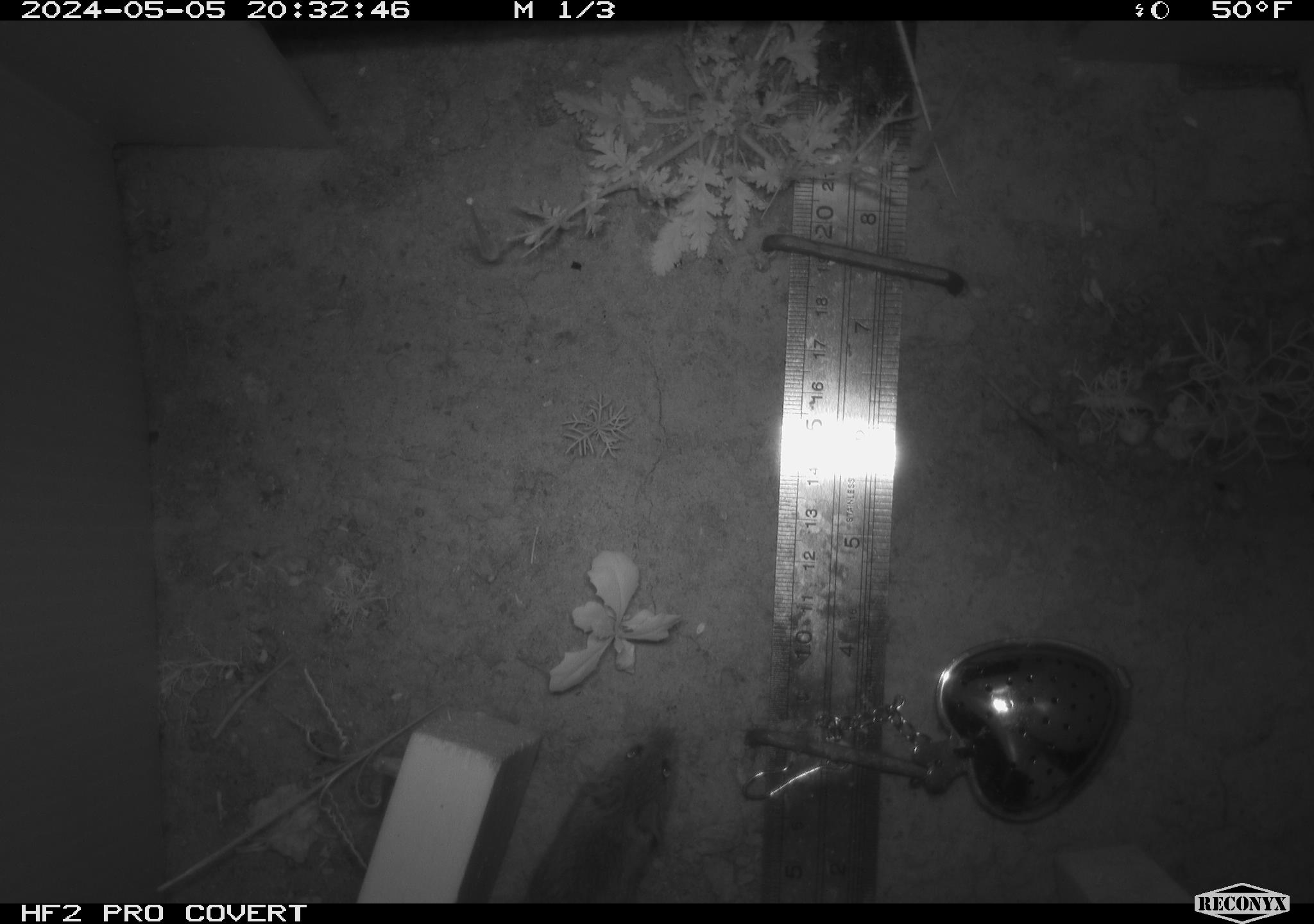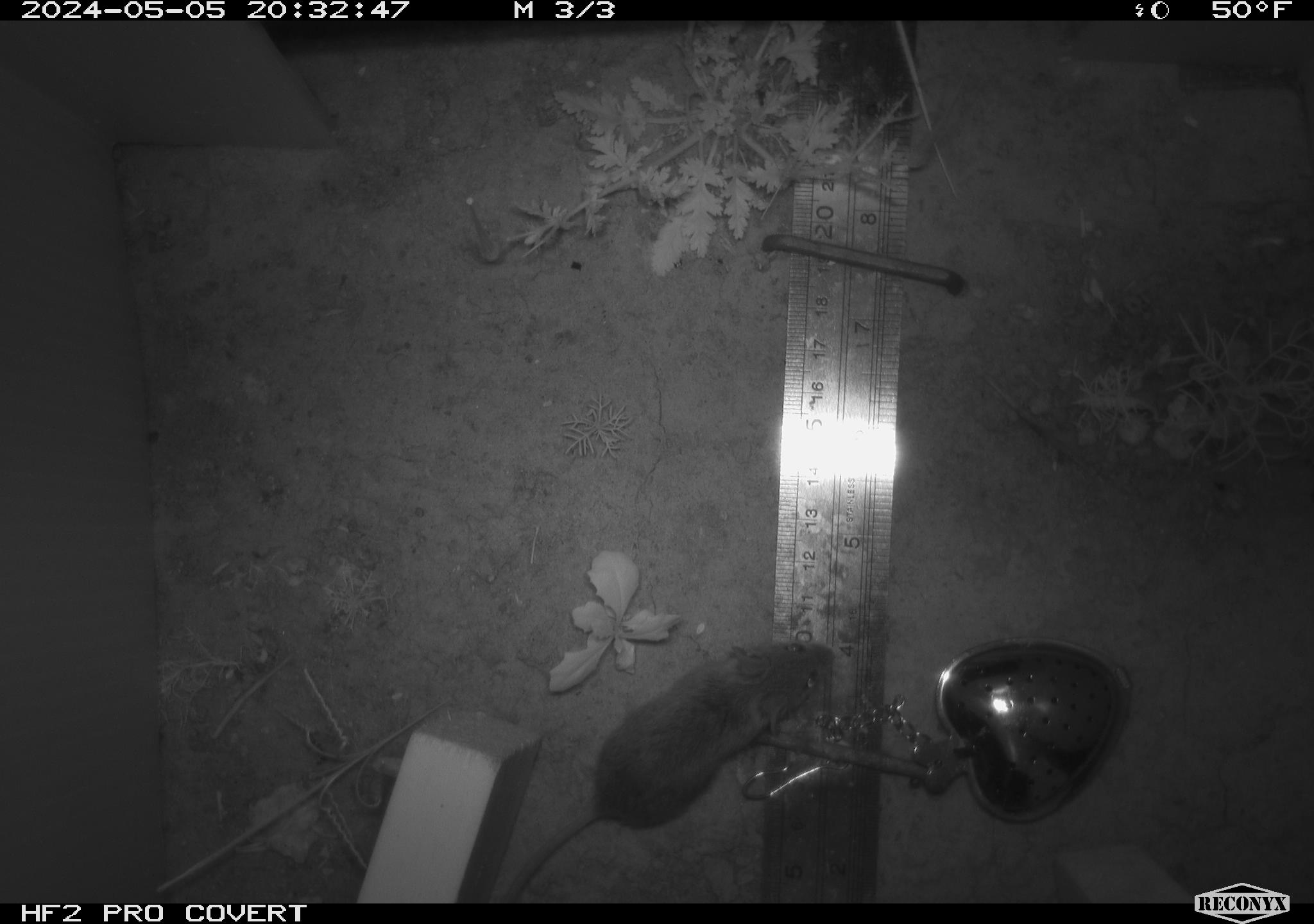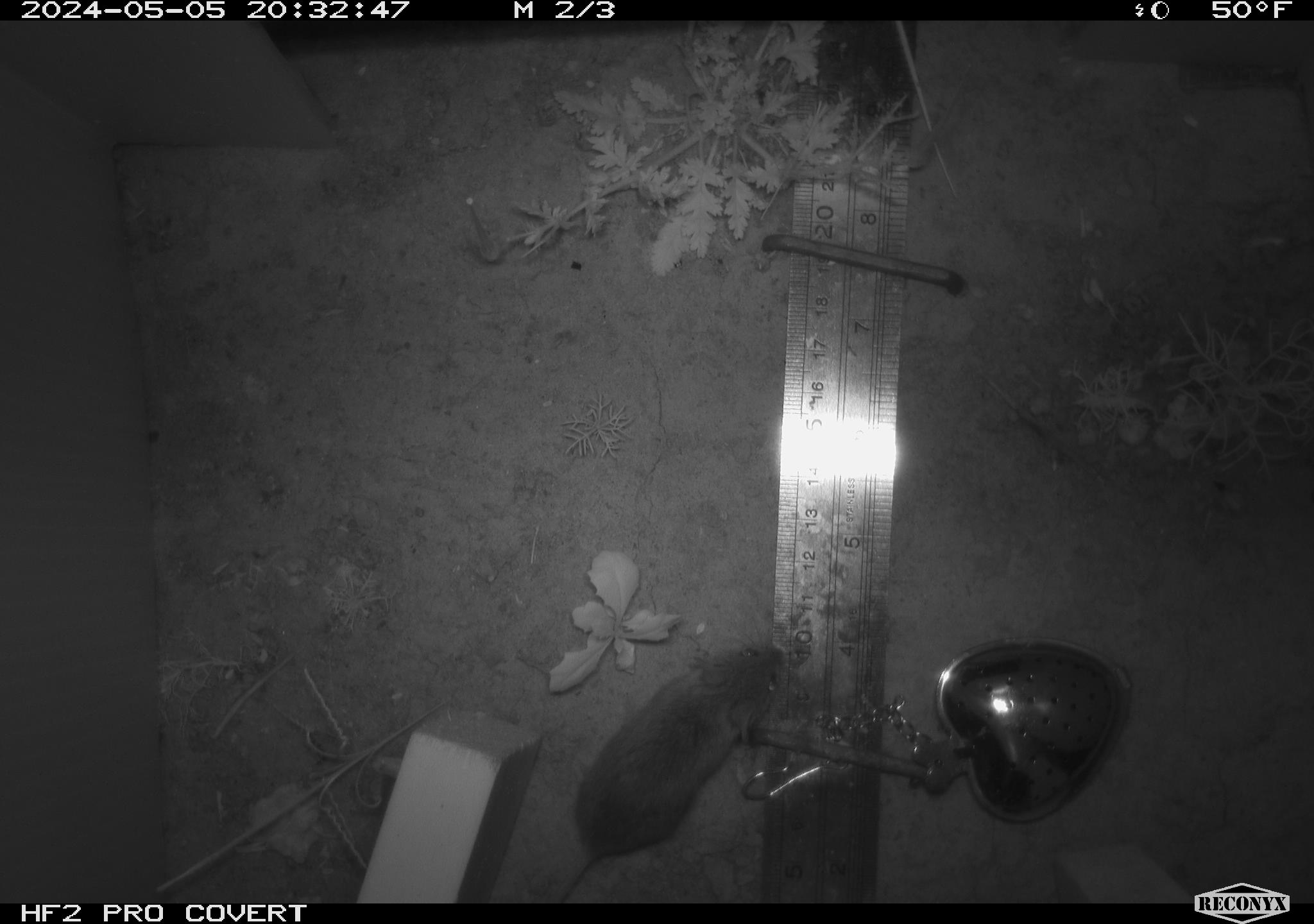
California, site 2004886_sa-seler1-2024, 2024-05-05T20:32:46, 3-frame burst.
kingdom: Animalia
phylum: Chordata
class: Mammalia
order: Rodentia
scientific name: Rodentia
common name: mouse species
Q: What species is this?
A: Mouse species (Rodentia).